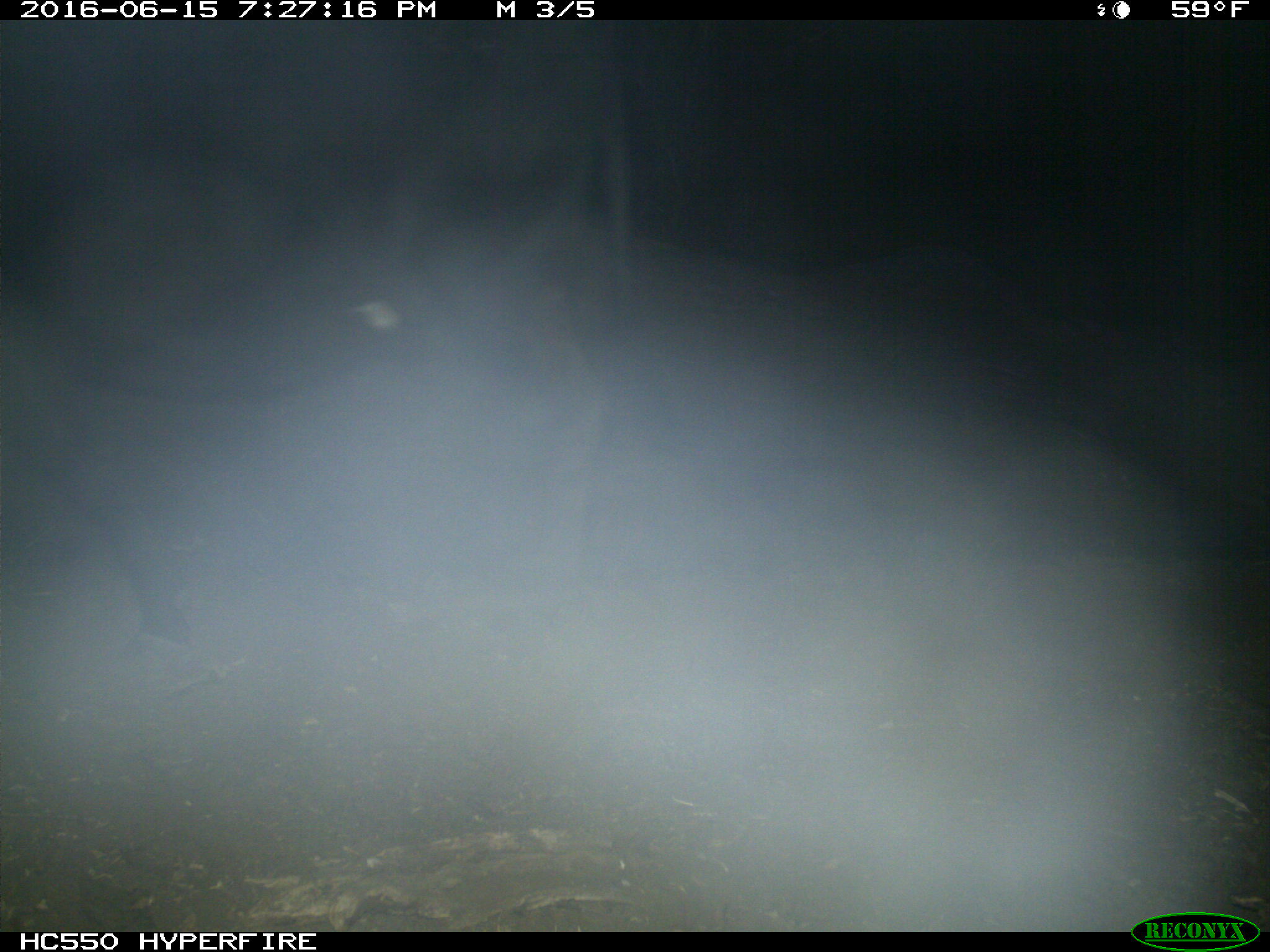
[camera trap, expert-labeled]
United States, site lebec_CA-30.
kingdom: Animalia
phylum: Chordata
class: Mammalia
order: Artiodactyla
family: Bovidae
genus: Bos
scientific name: Bos taurus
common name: domestic cow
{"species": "Bos taurus (domestic cow)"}